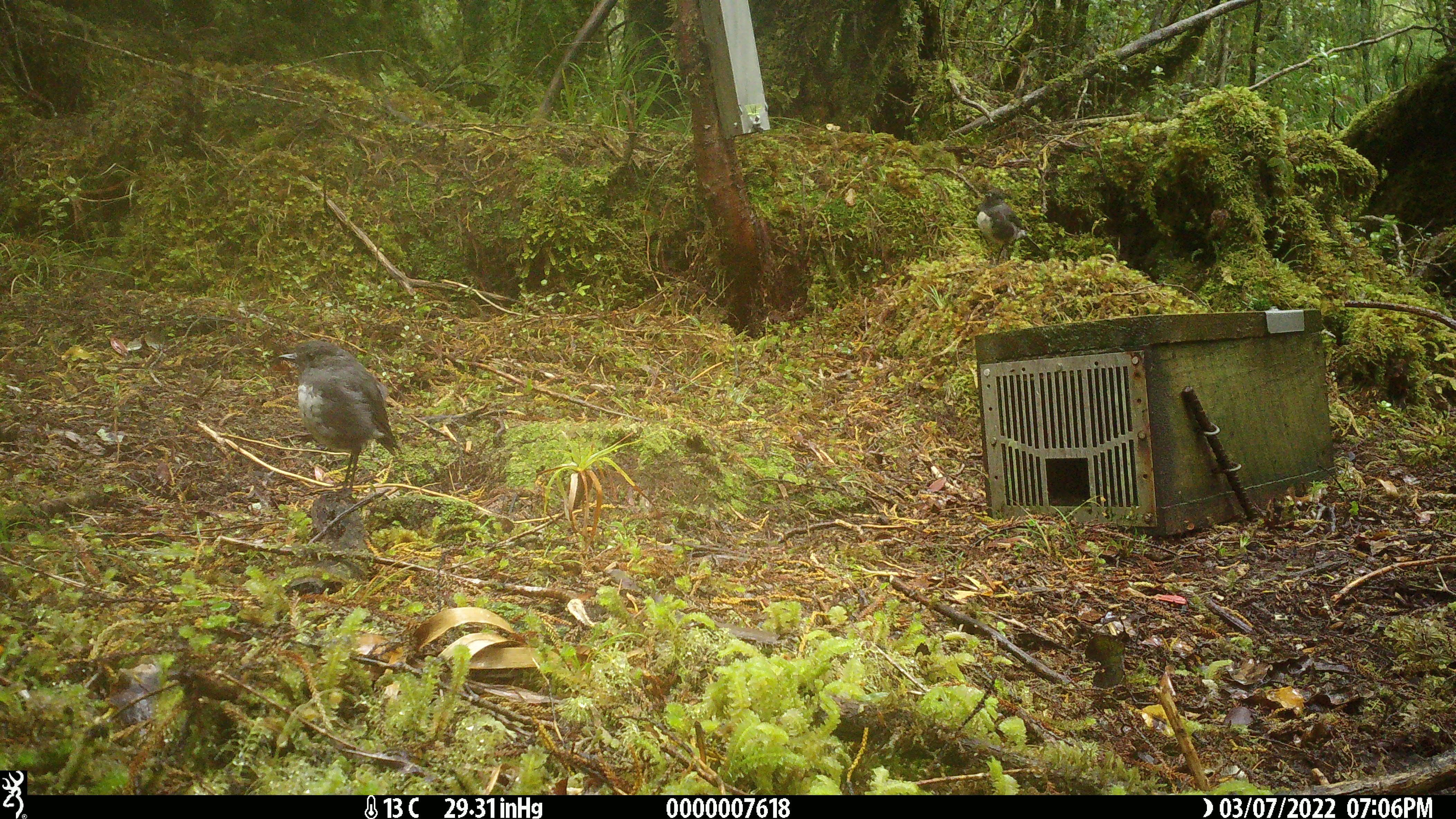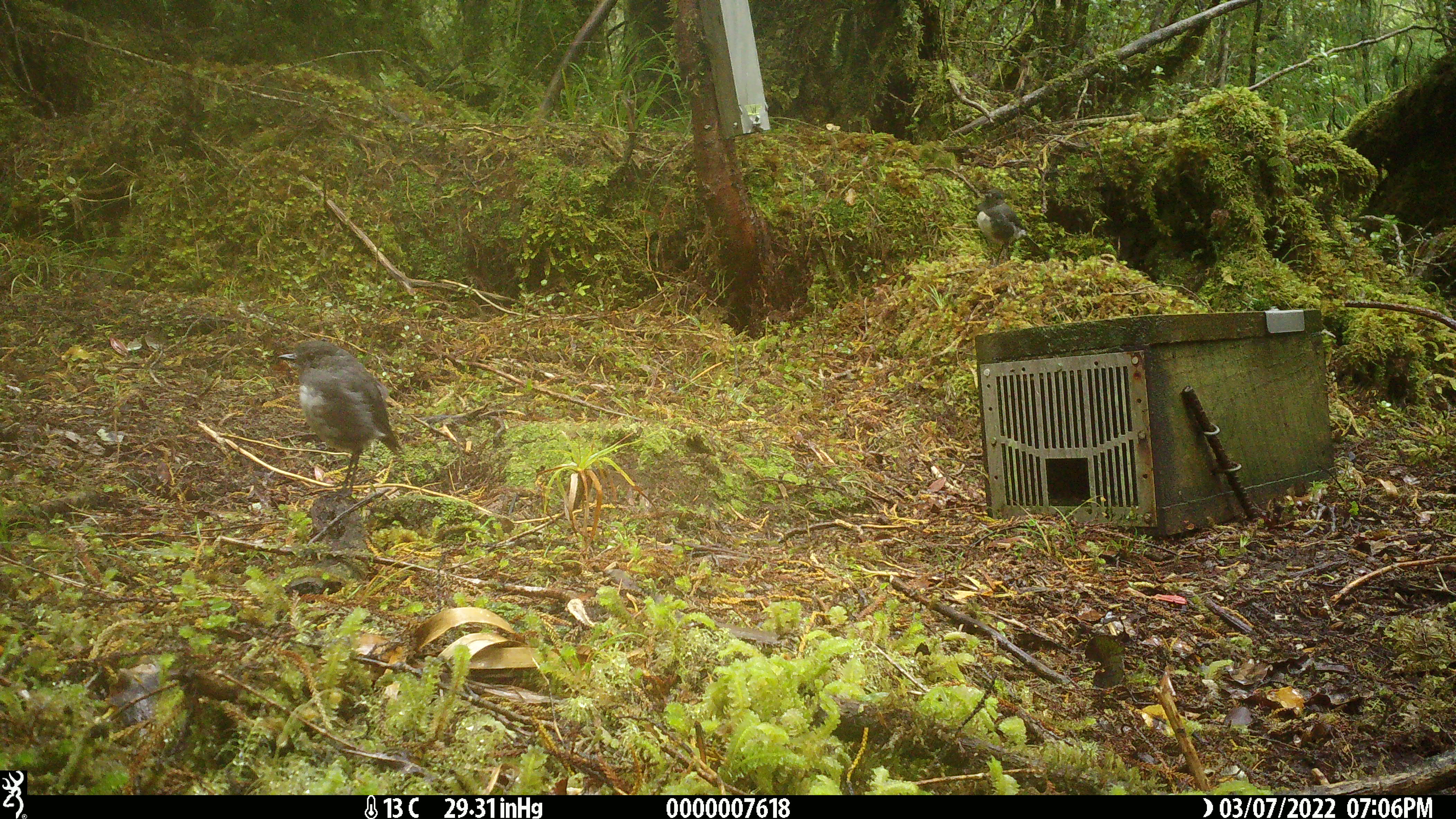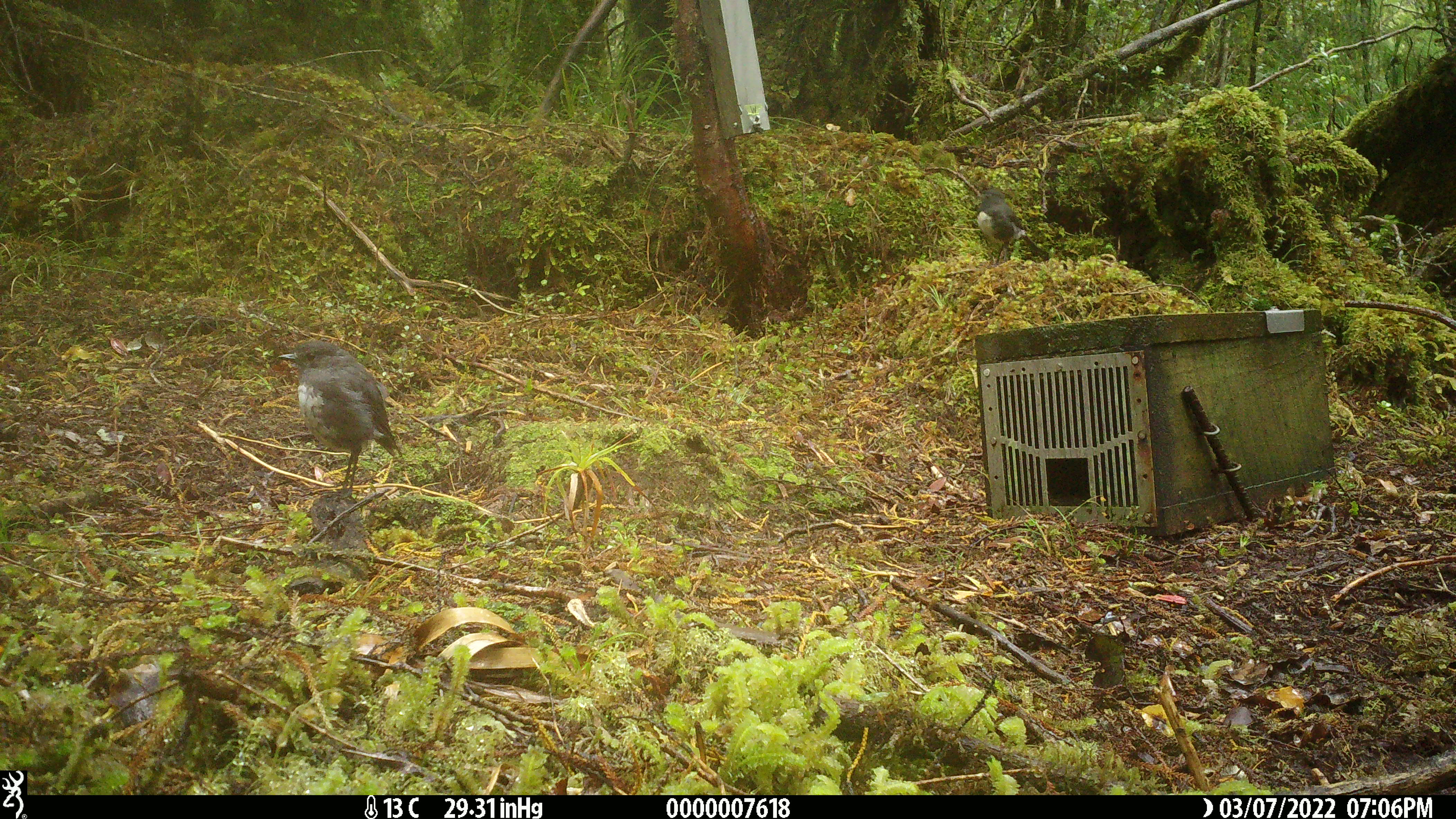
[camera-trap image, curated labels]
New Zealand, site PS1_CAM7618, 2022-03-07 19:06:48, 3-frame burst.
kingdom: Animalia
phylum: Chordata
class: Aves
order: Passeriformes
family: Petroicidae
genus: Petroica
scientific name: Petroica australis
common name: new zealand robin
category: robin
Robin (new zealand robin) (Petroica australis).